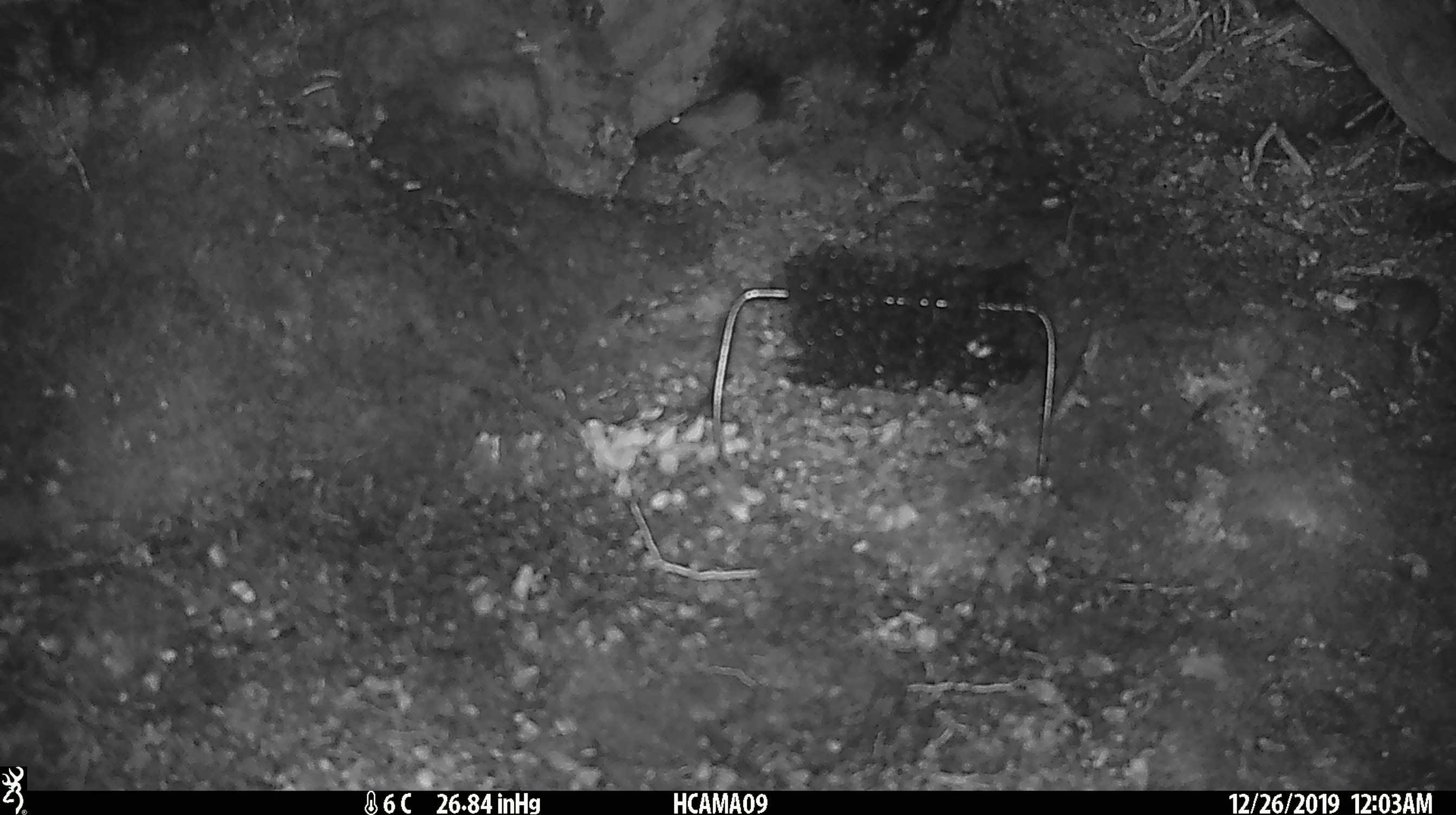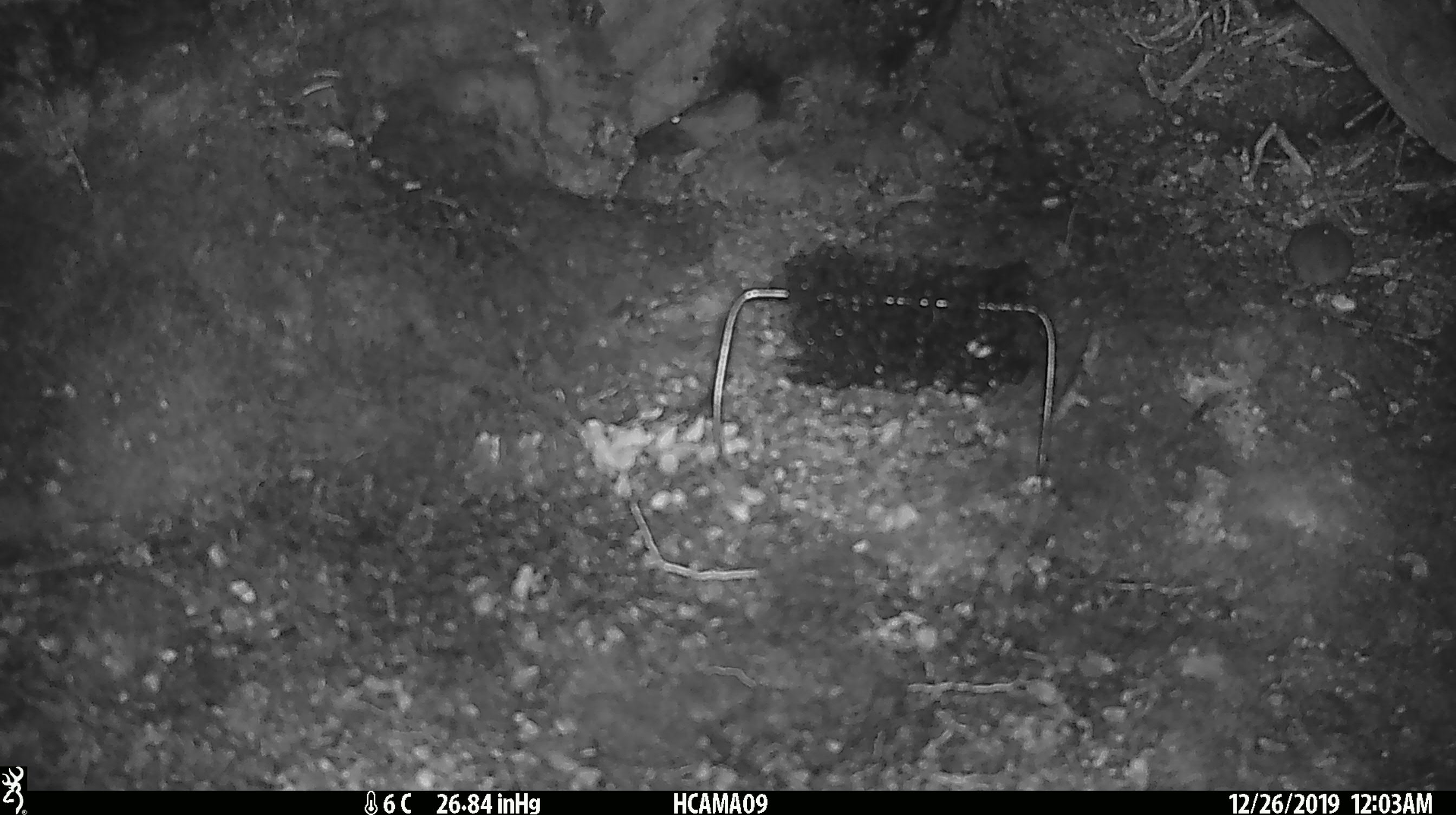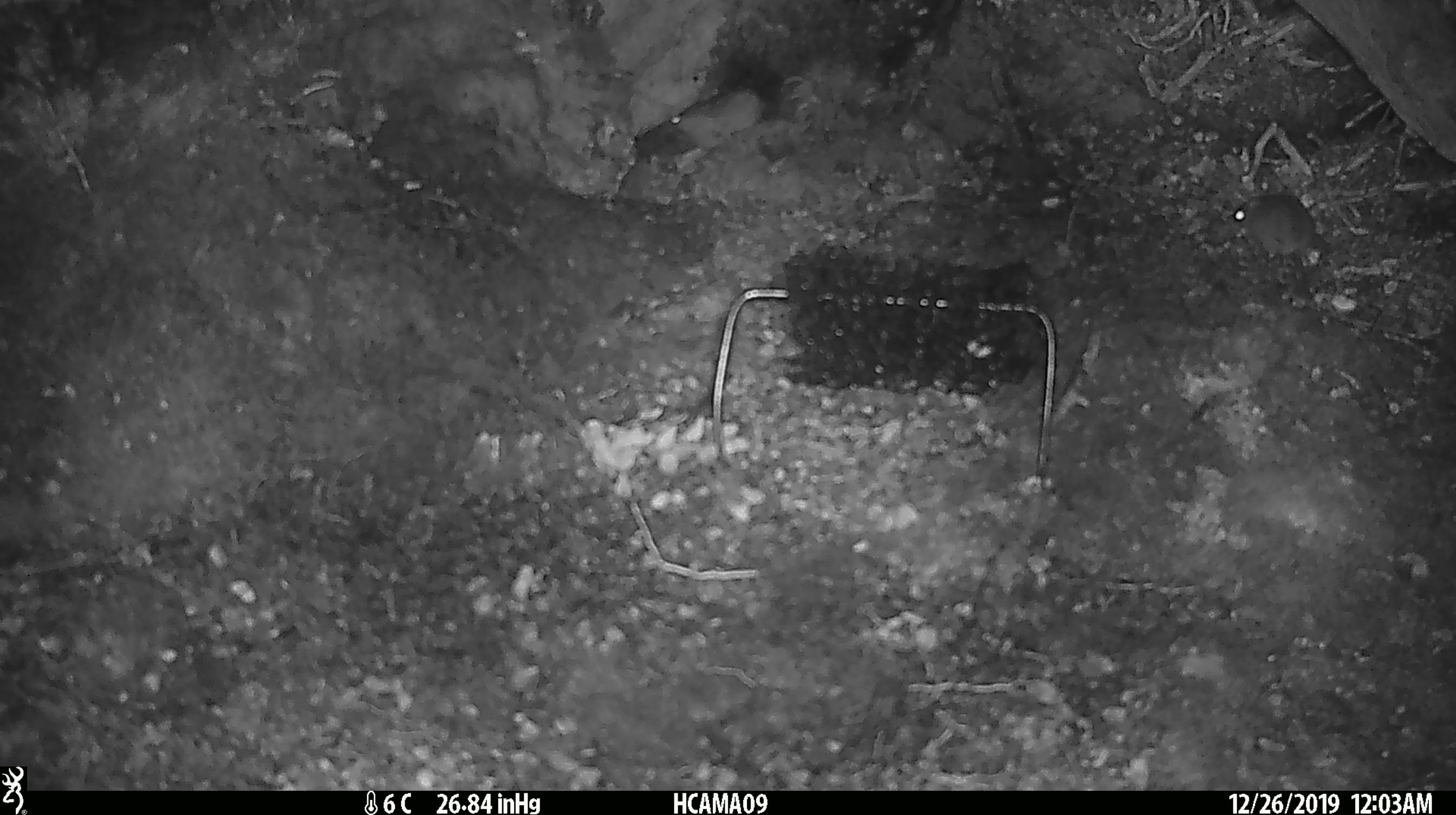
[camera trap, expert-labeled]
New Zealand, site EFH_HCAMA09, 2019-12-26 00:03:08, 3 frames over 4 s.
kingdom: Animalia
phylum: Chordata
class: Mammalia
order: Rodentia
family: Muridae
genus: Mus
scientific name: Mus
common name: mouse